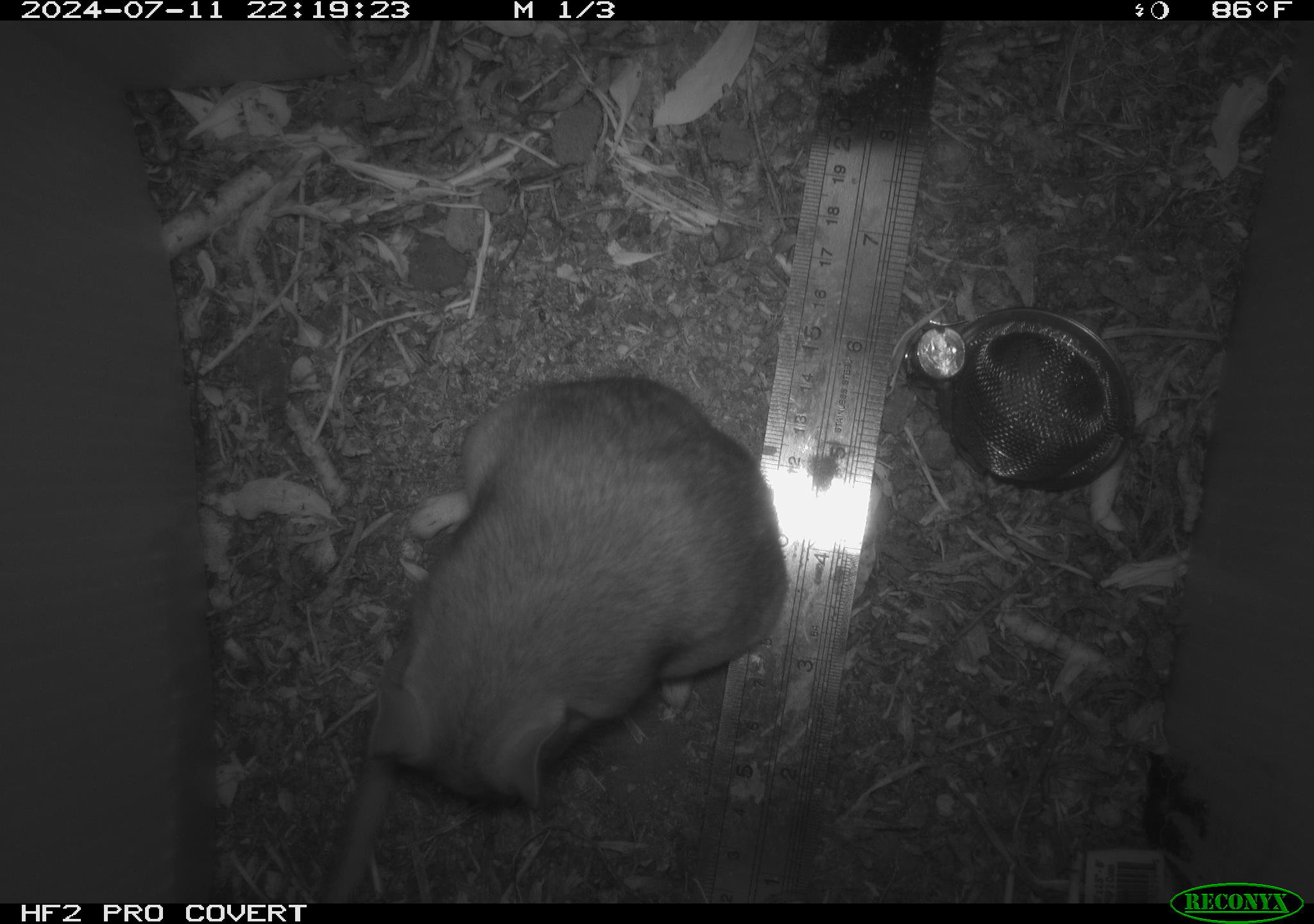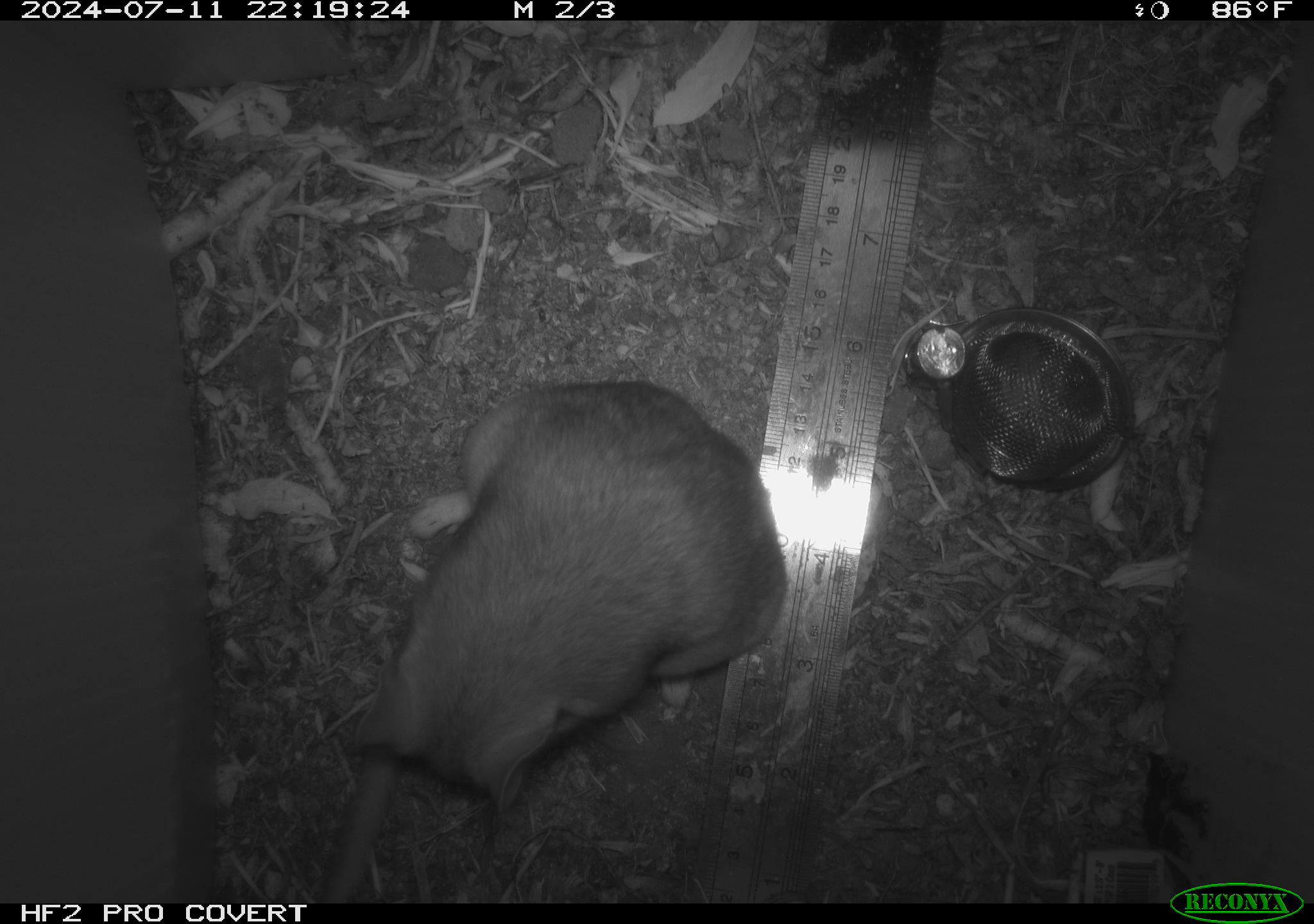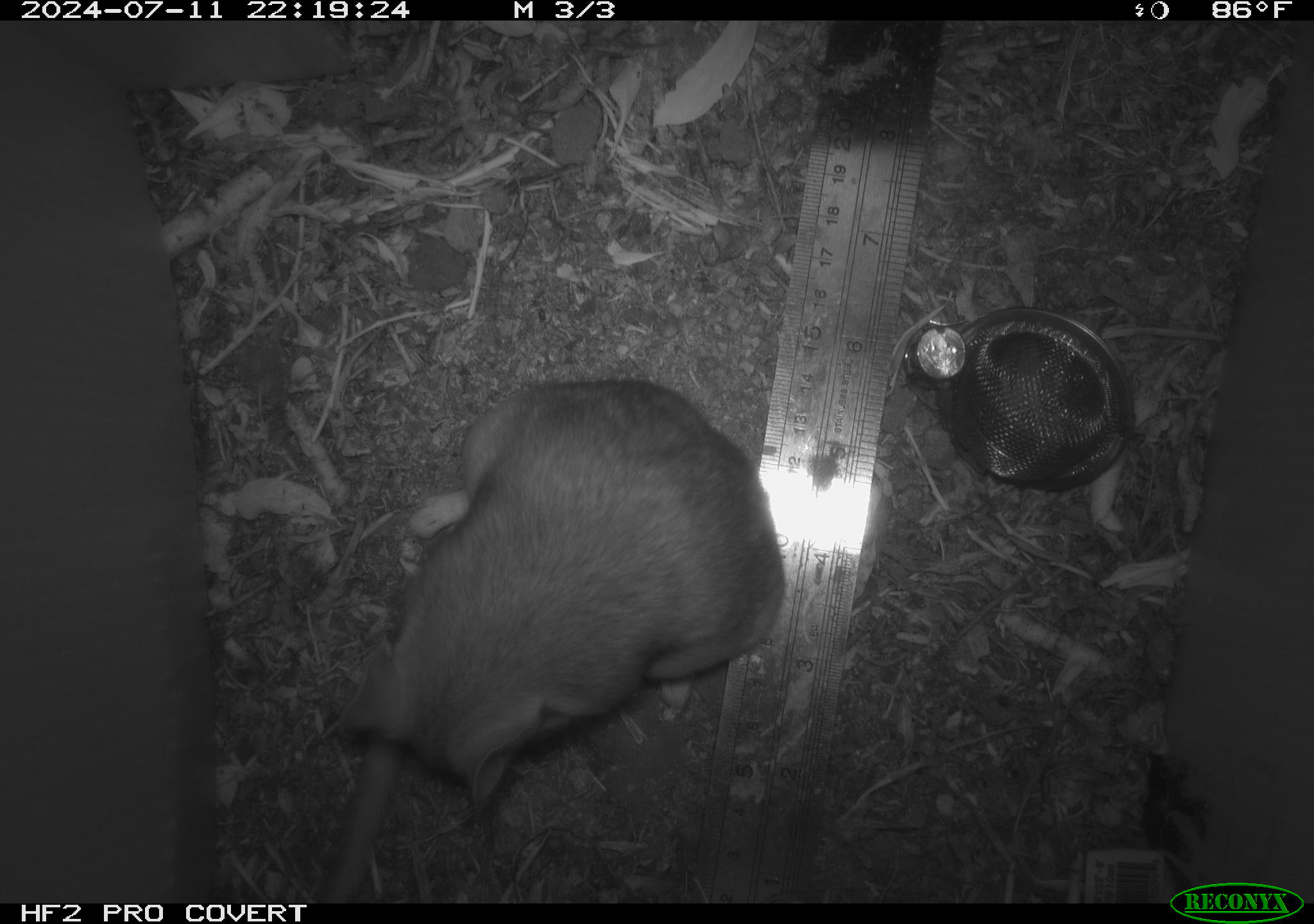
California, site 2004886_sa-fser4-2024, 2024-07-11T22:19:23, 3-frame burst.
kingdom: Animalia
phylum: Chordata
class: Mammalia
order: Rodentia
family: Sciuridae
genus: Neotamias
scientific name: Neotamias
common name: western chipmunks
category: neotamias species